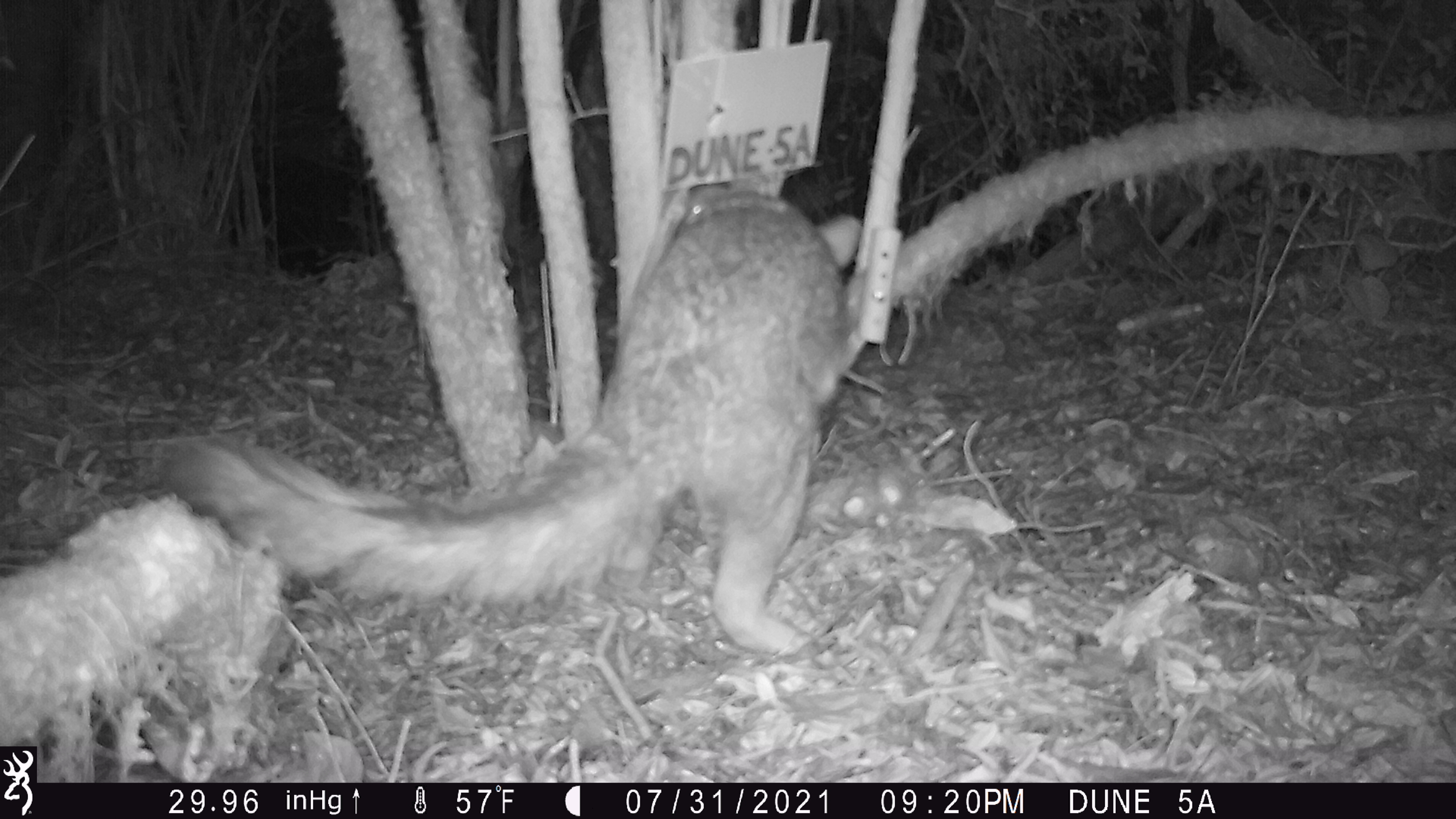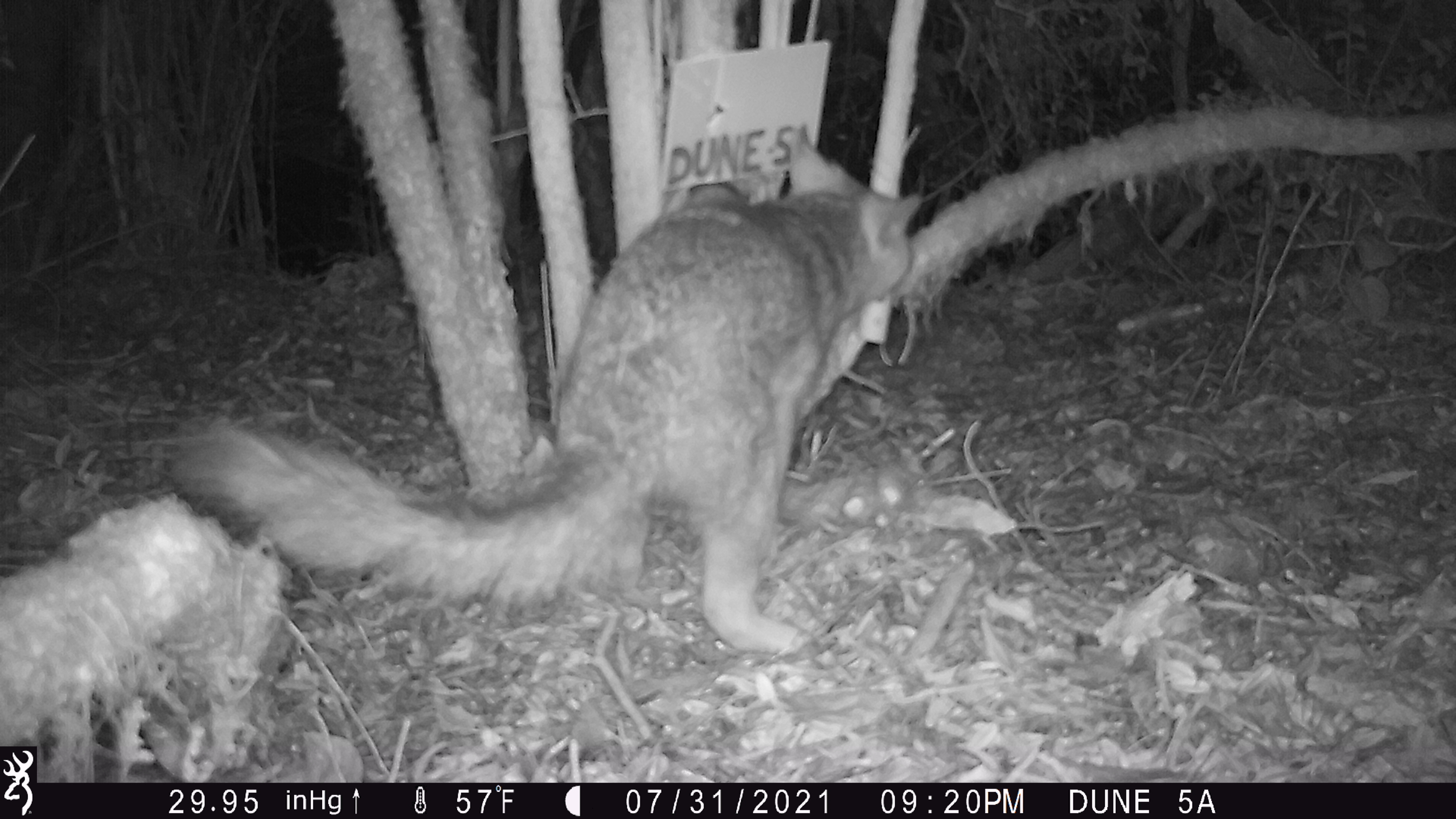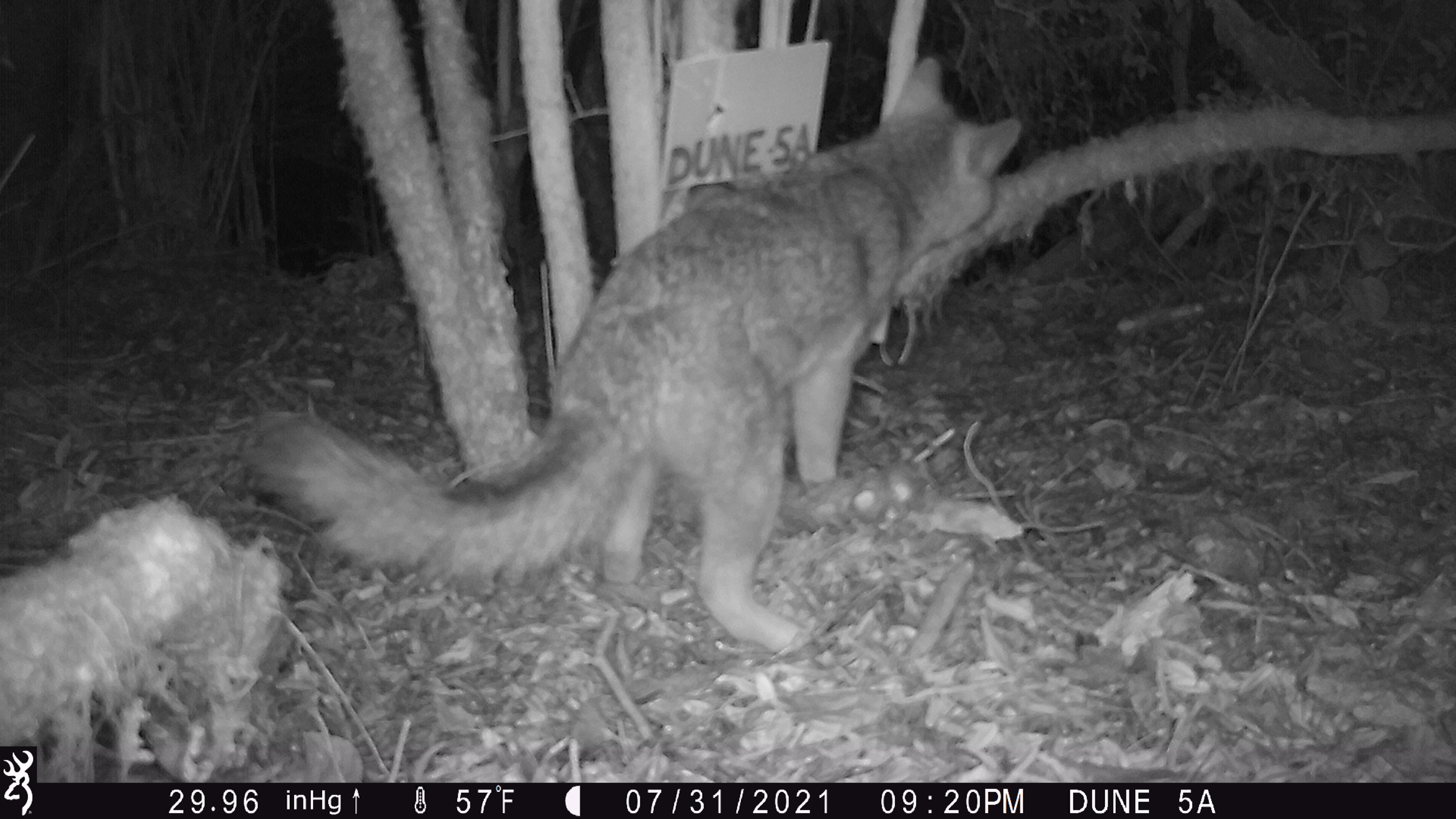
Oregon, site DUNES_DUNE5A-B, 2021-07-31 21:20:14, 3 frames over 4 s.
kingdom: Animalia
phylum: Chordata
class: Mammalia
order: Carnivora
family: Canidae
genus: Urocyon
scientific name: Urocyon cinereoargenteus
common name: gray fox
Gray fox (Urocyon cinereoargenteus).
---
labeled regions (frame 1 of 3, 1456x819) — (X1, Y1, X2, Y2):
gray fox: (122, 169, 885, 682)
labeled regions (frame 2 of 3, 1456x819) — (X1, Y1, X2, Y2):
gray fox: (140, 122, 926, 679)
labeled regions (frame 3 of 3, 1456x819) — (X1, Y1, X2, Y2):
gray fox: (240, 52, 1031, 656)